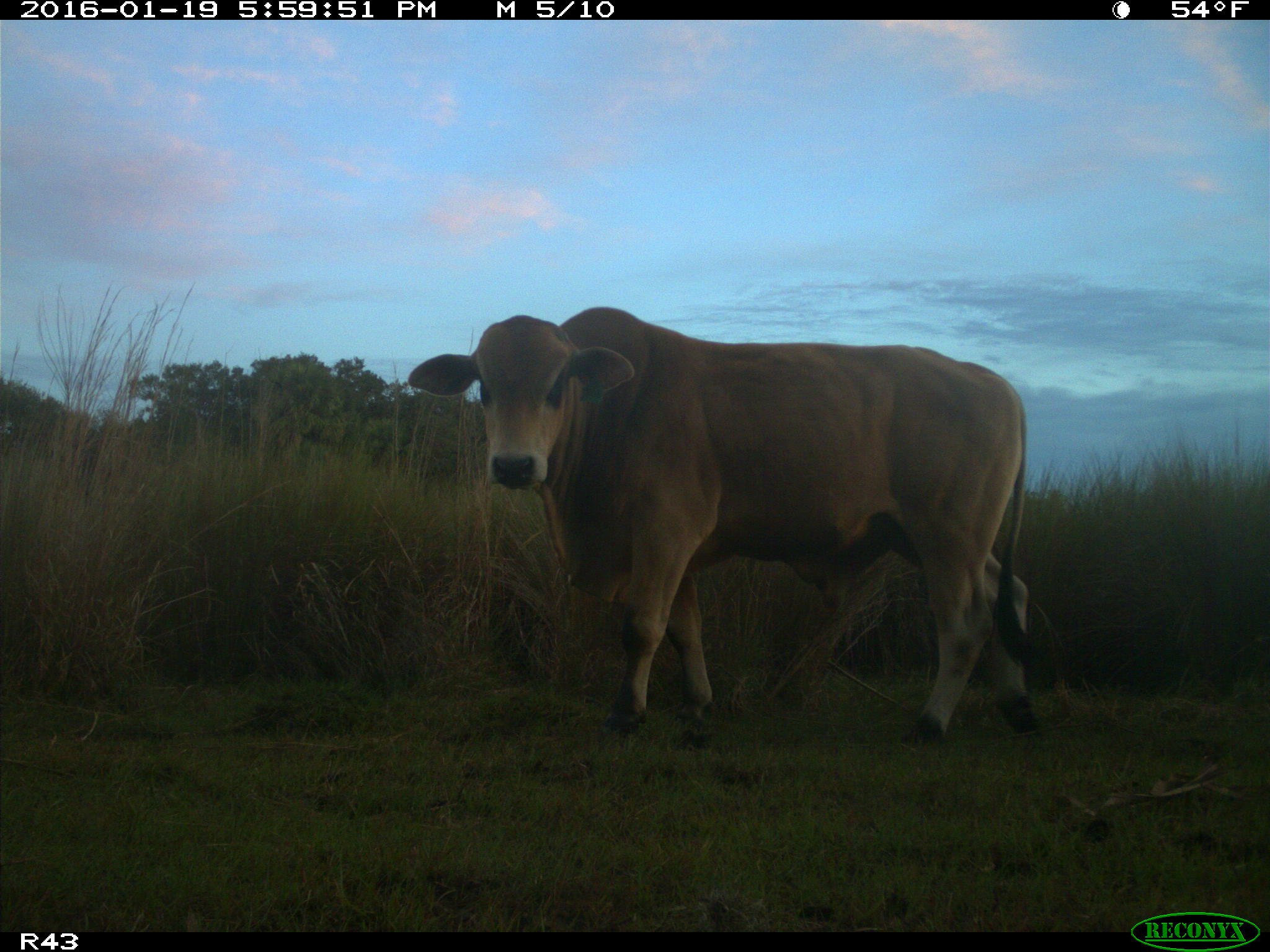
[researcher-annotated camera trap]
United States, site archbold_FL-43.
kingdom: Animalia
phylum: Chordata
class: Mammalia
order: Artiodactyla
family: Bovidae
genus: Bos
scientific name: Bos taurus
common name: domestic cow